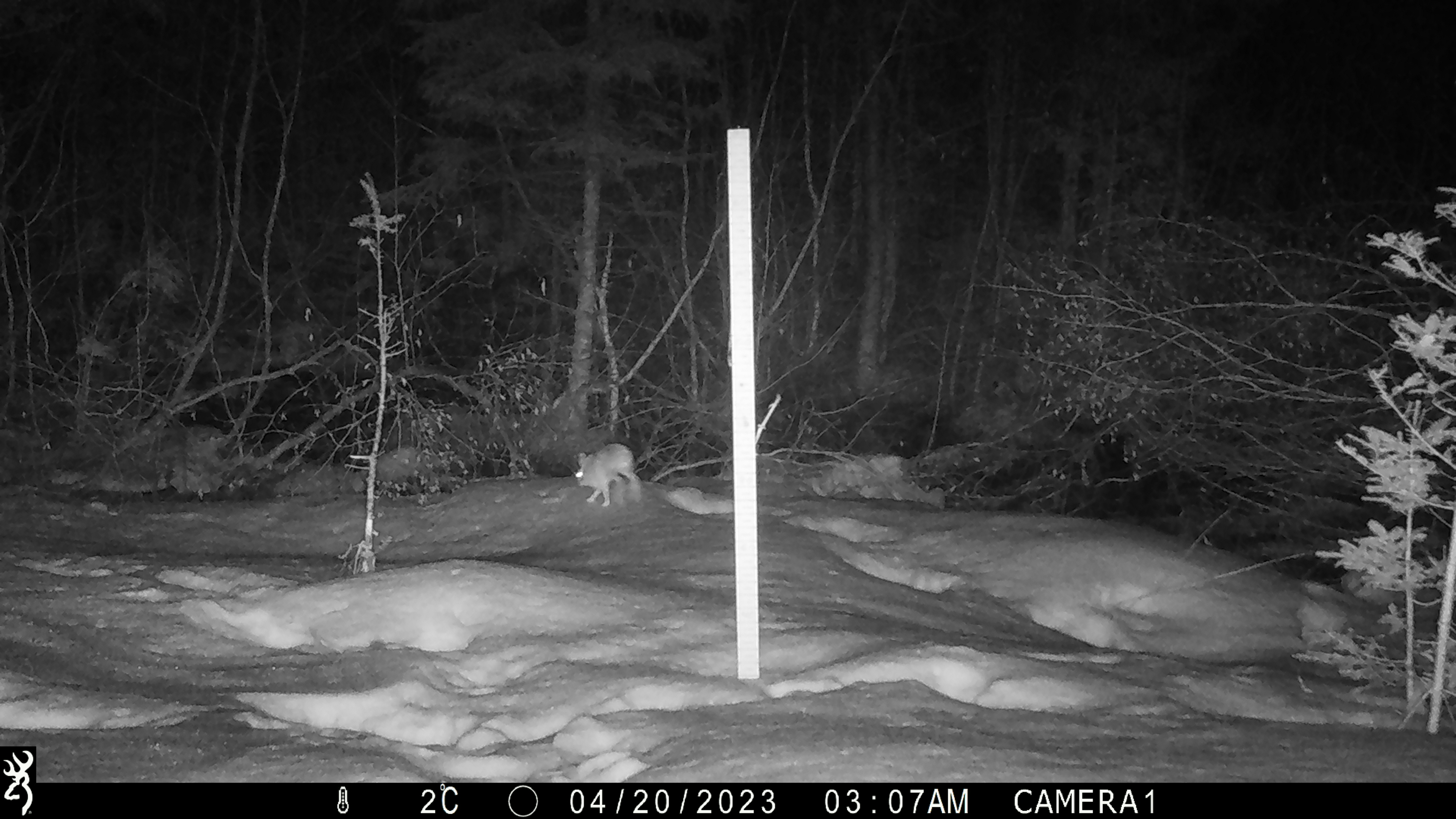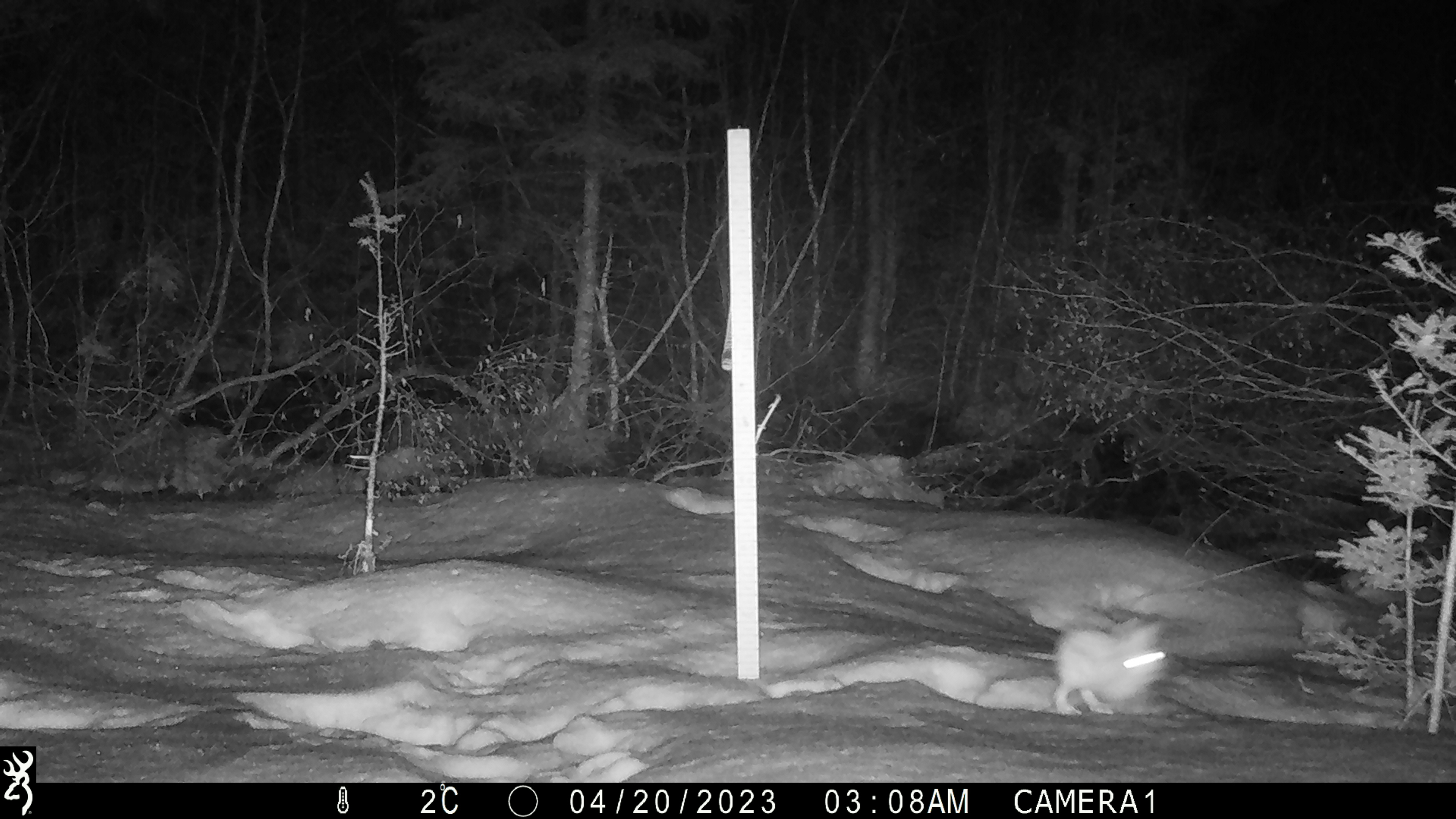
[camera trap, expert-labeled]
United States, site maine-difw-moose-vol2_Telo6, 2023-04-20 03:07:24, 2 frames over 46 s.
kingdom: Animalia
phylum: Chordata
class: Mammalia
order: Lagomorpha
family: Leporidae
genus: Lepus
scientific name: Lepus americanus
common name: snowshoe hare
Snowshoe hare (Lepus americanus).